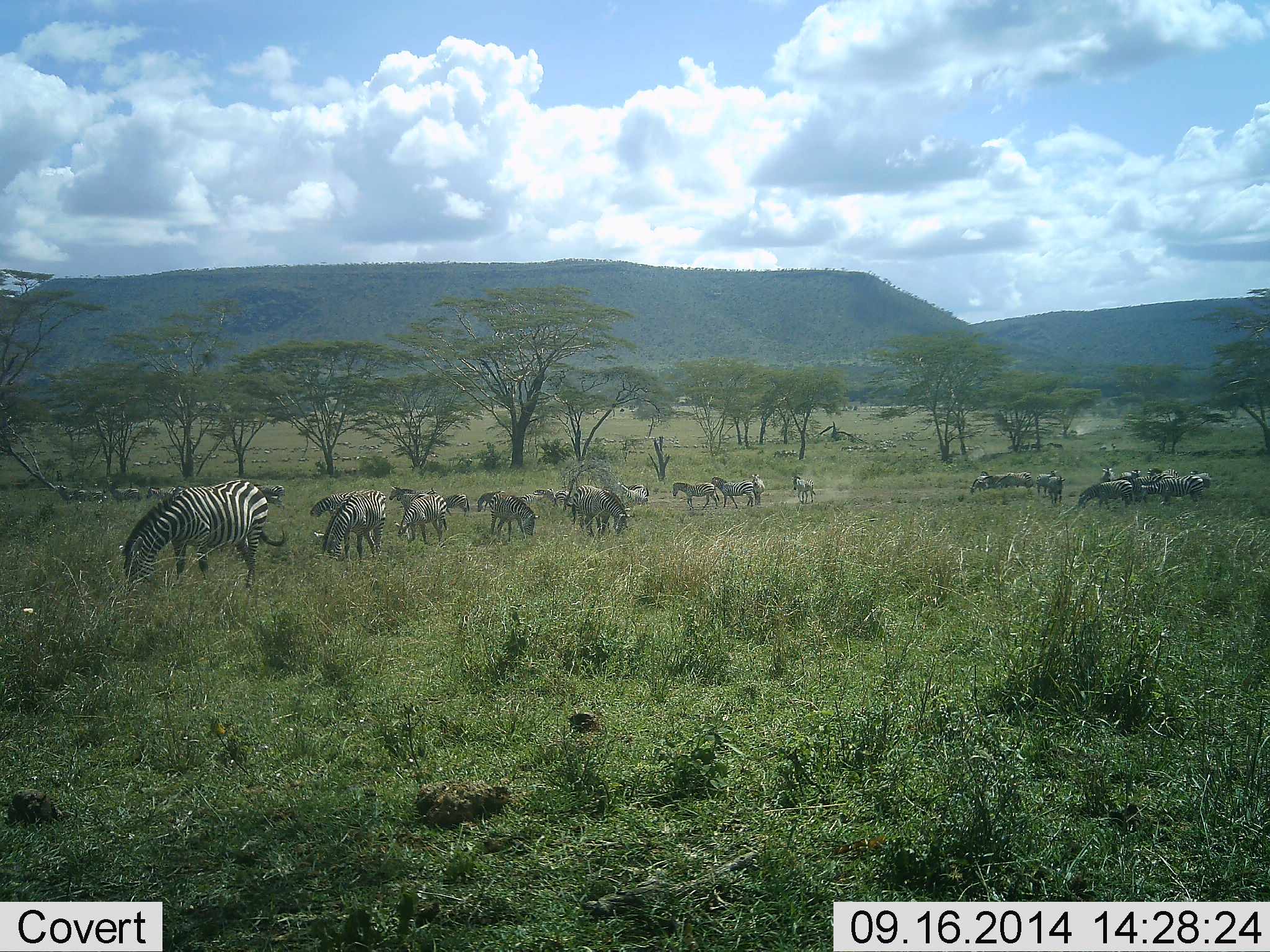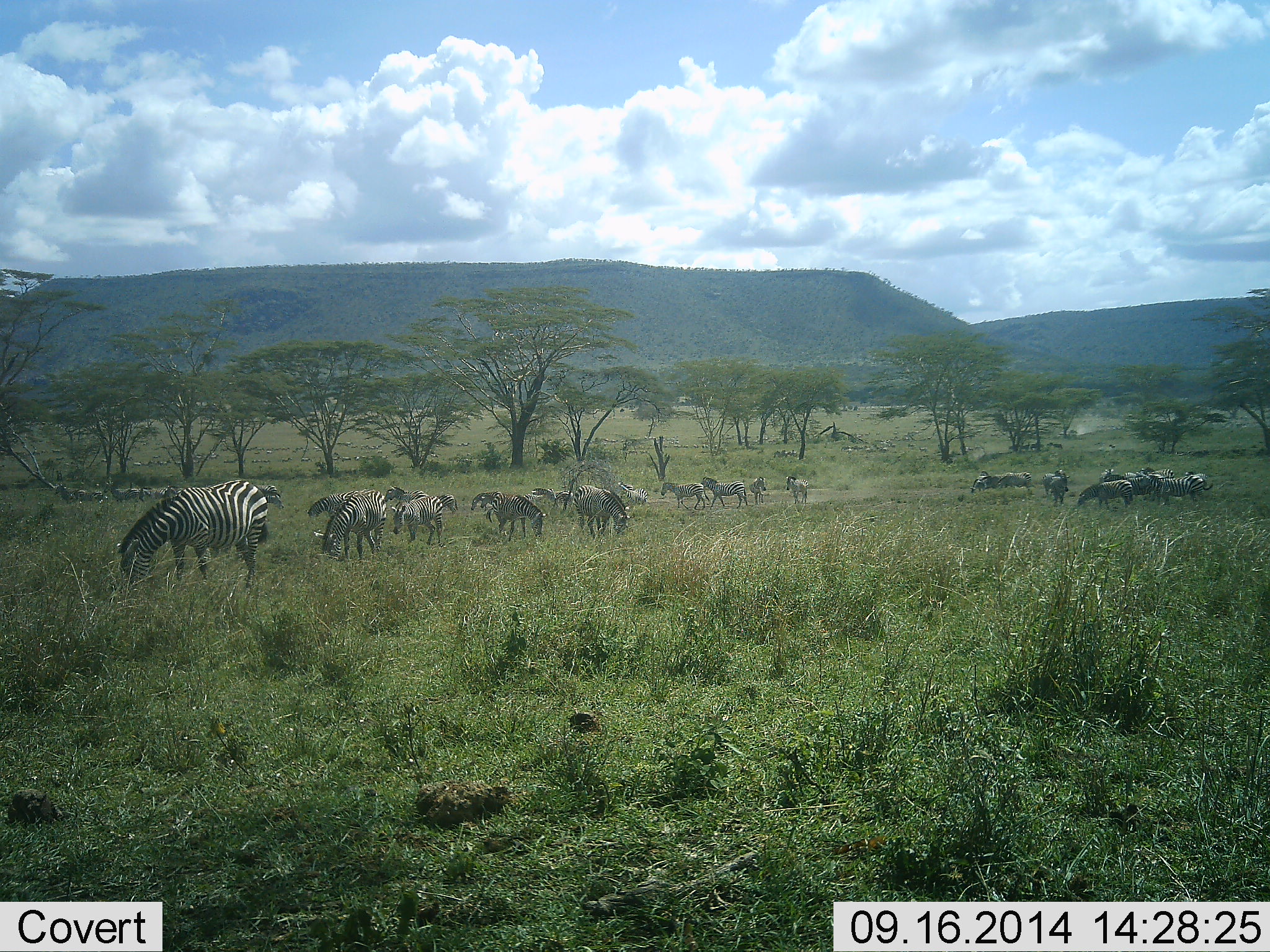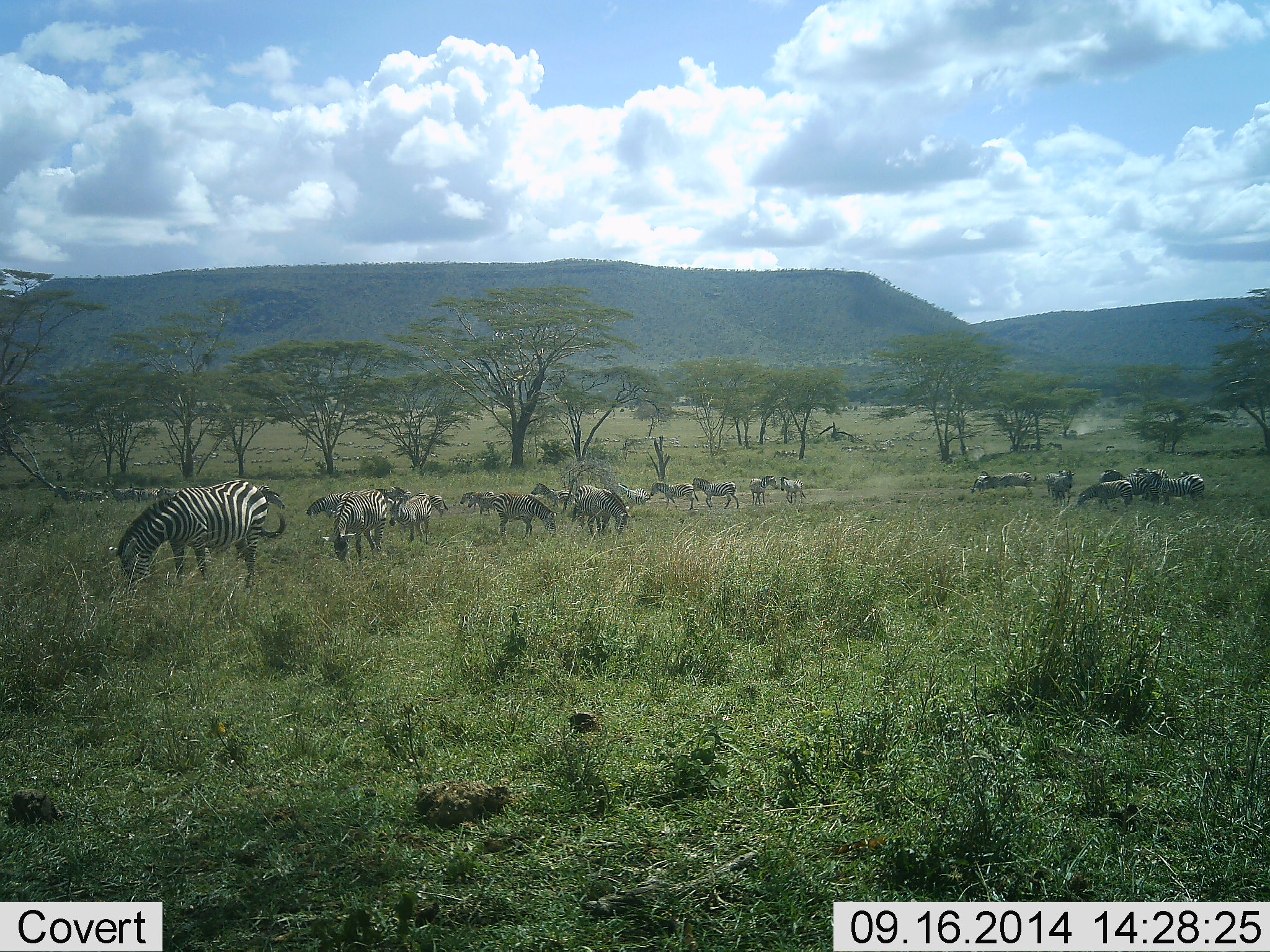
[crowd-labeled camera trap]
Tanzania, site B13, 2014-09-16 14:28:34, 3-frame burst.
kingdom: Animalia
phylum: Chordata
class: Mammalia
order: Perissodactyla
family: Equidae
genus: Equus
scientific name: Equus quagga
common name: plains zebra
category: zebra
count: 11-50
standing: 55%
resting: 9%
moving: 55%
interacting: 9%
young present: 0%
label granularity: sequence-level